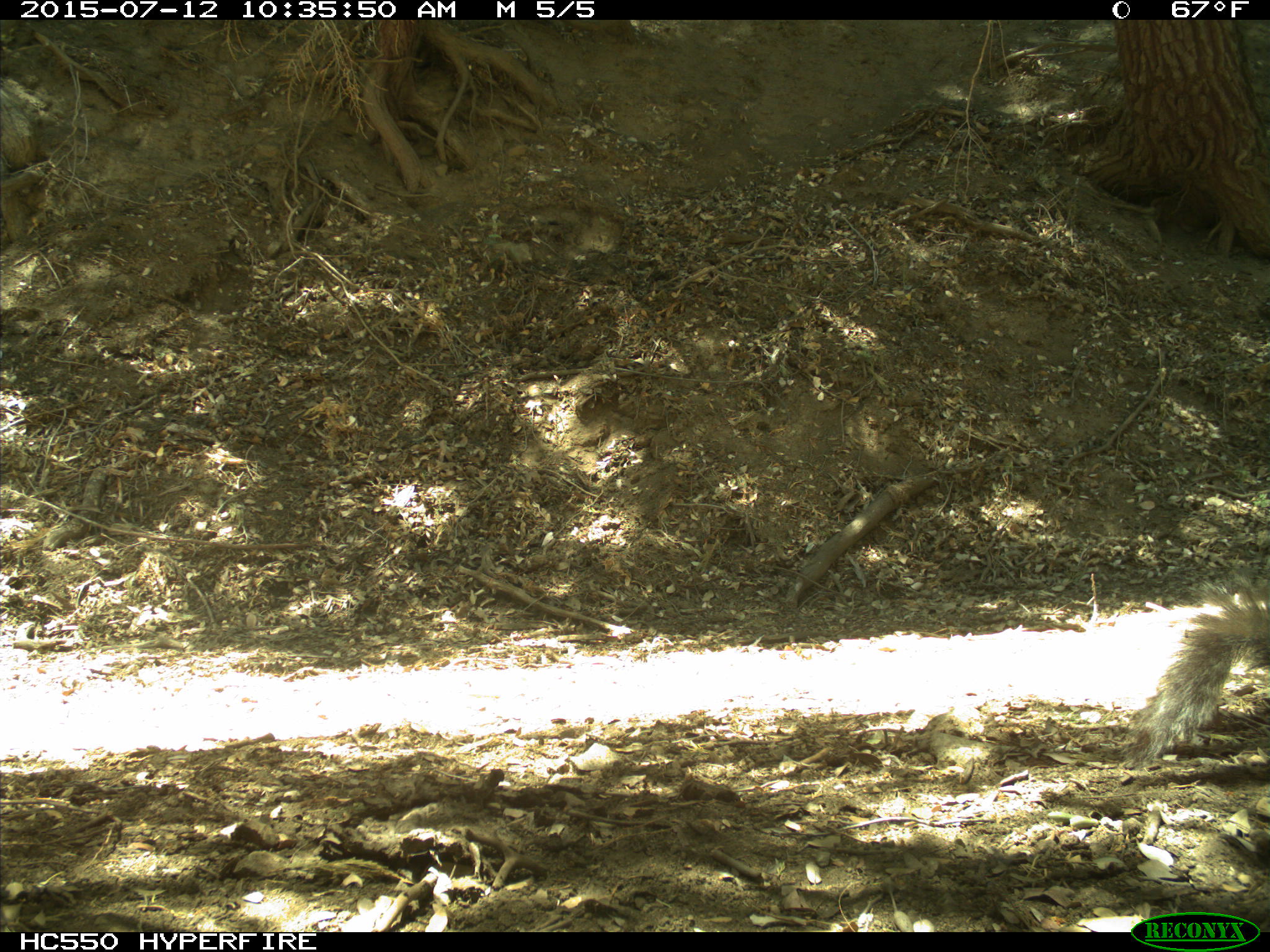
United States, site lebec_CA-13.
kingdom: Animalia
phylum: Chordata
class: Mammalia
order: Rodentia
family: Sciuridae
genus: Sciurus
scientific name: Sciurus carolinensis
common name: eastern gray squirrel